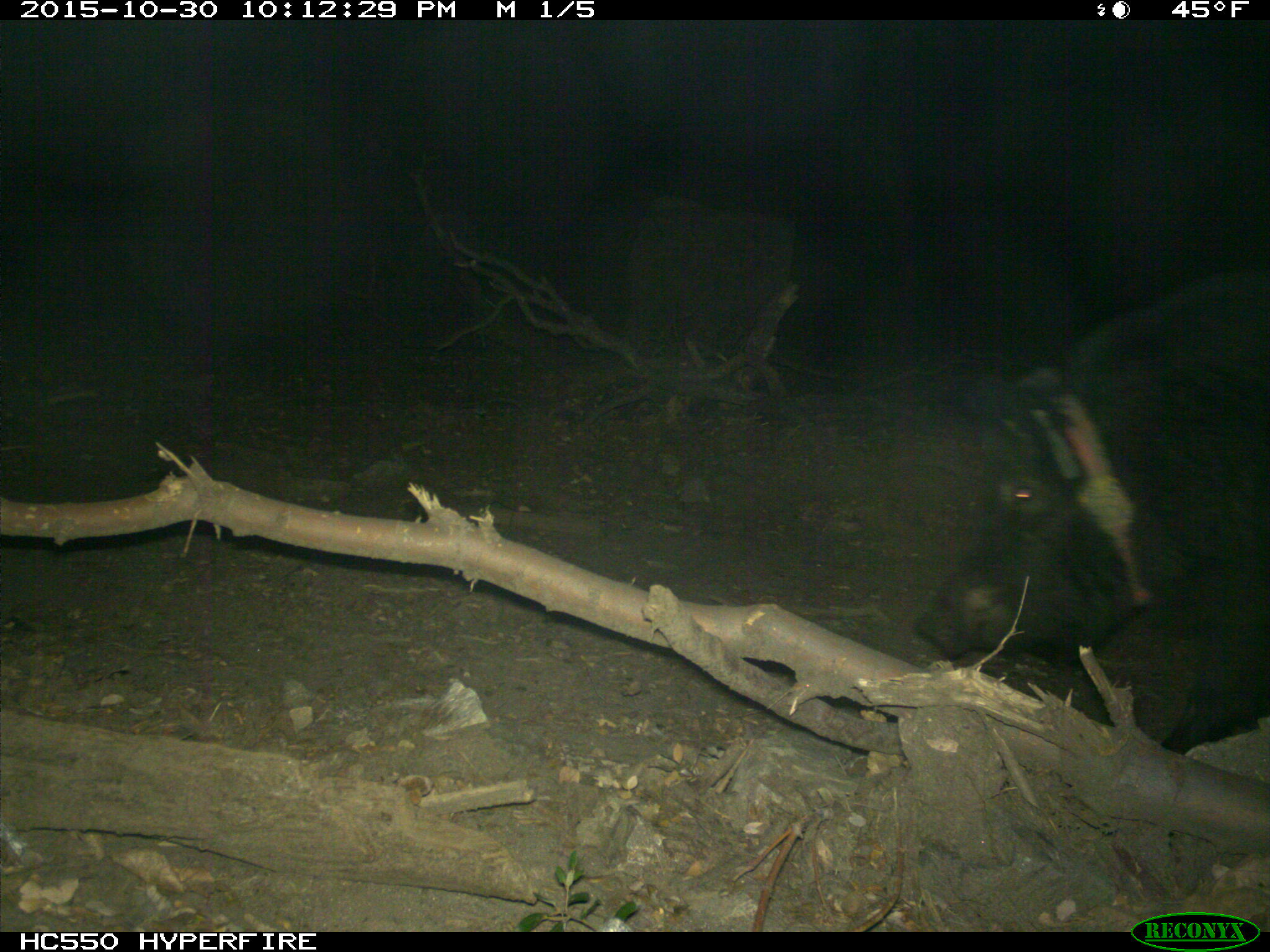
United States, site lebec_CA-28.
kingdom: Animalia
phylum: Chordata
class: Mammalia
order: Artiodactyla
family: Suidae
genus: Sus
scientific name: Sus scrofa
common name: wild boar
Sus scrofa (wild boar).